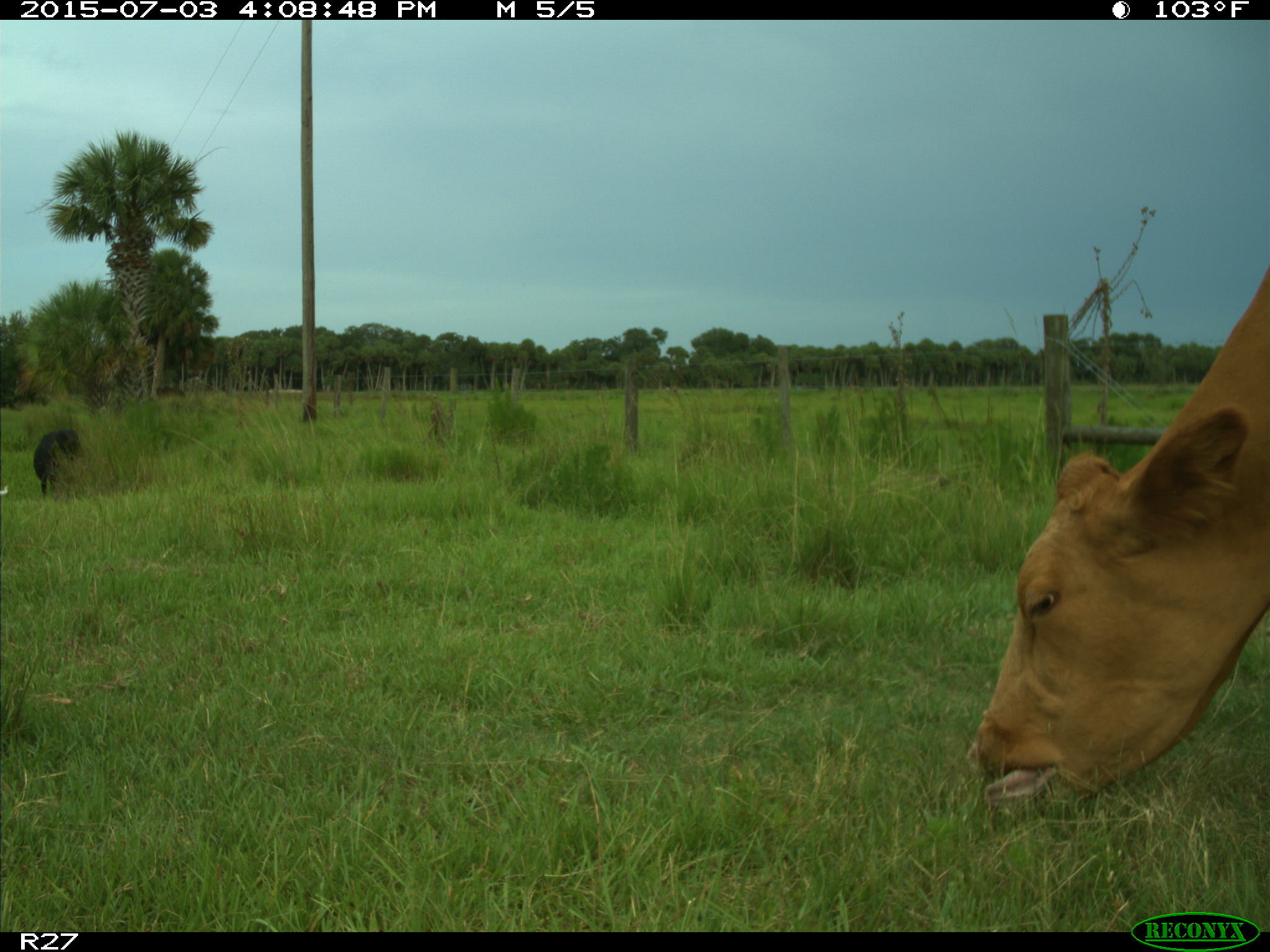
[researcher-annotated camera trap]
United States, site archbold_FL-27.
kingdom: Animalia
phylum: Chordata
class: Mammalia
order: Artiodactyla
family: Bovidae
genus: Bos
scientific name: Bos taurus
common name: domestic cow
Bos taurus (domestic cow).